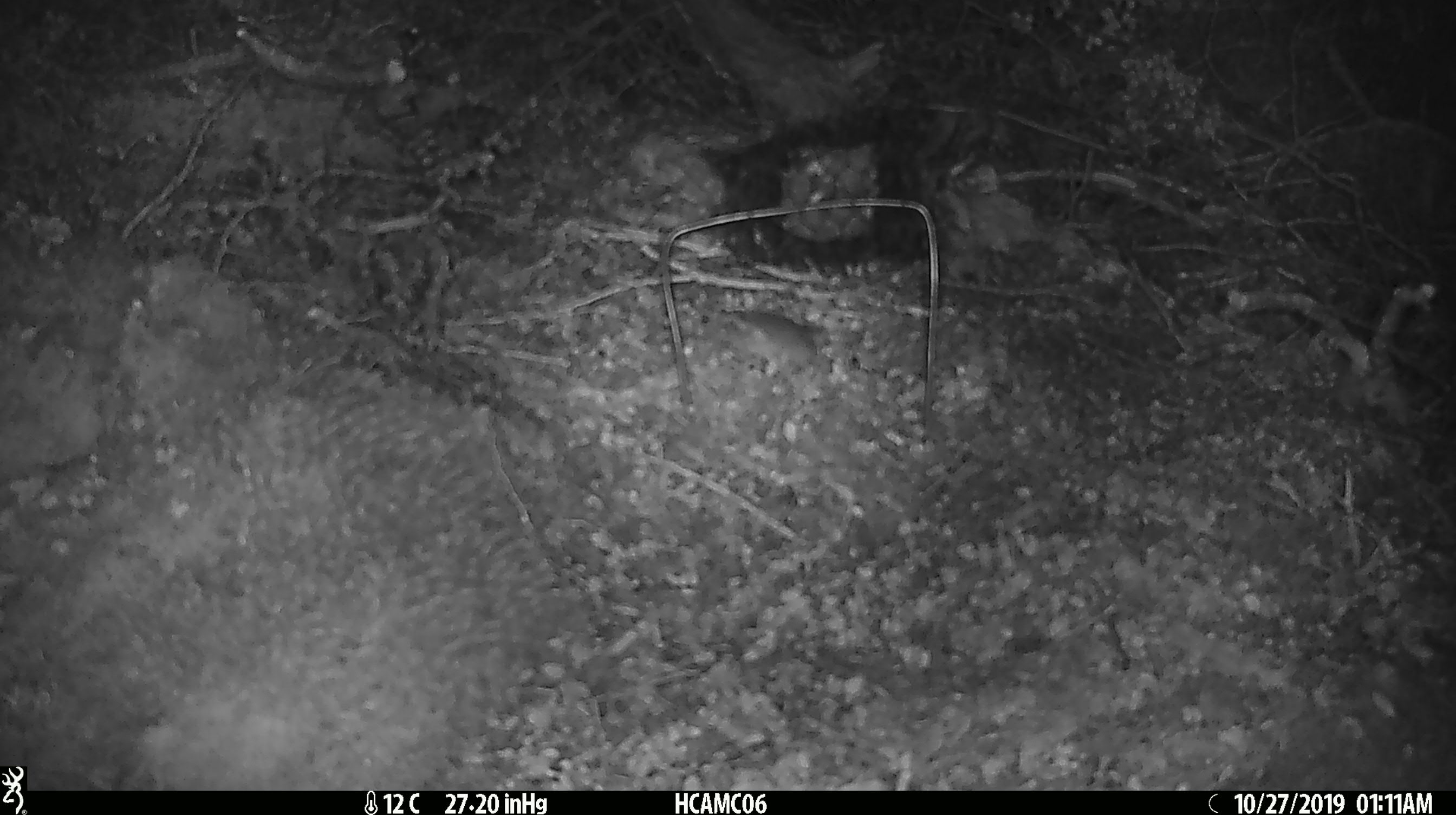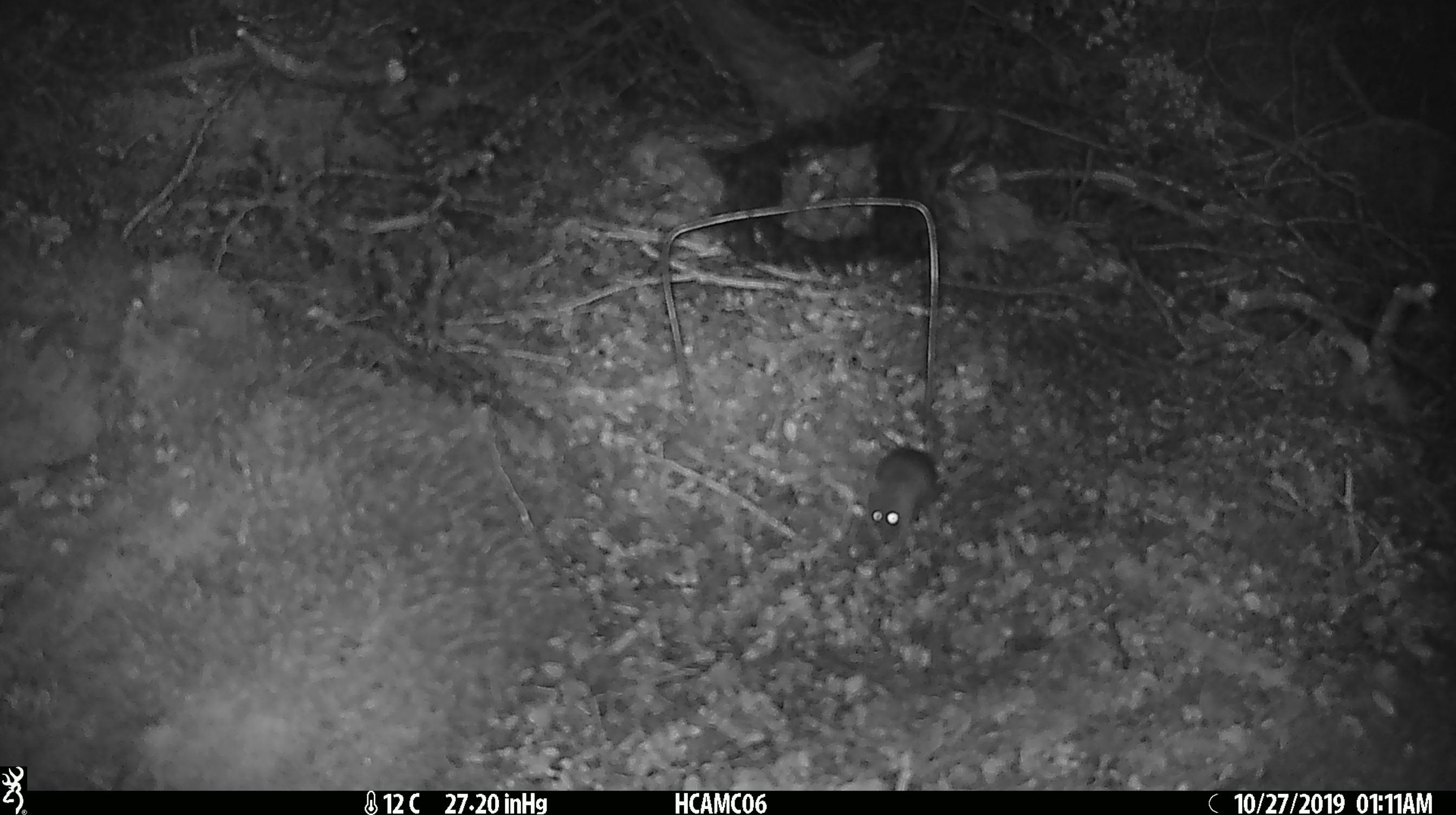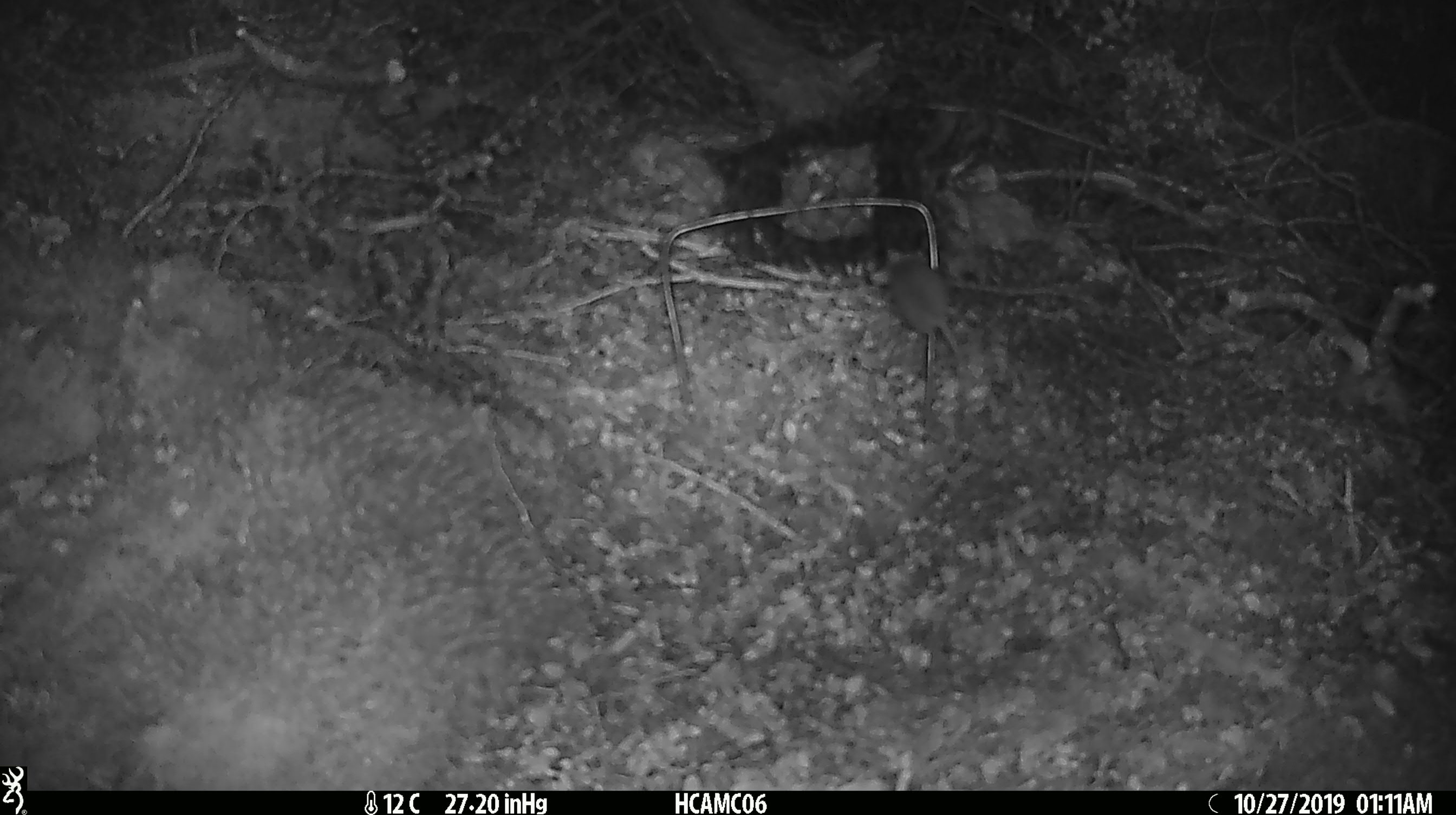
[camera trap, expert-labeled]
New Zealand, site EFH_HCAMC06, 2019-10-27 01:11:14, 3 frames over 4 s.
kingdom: Animalia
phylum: Chordata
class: Mammalia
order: Rodentia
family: Muridae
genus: Mus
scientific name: Mus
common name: mouse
Mouse (Mus).